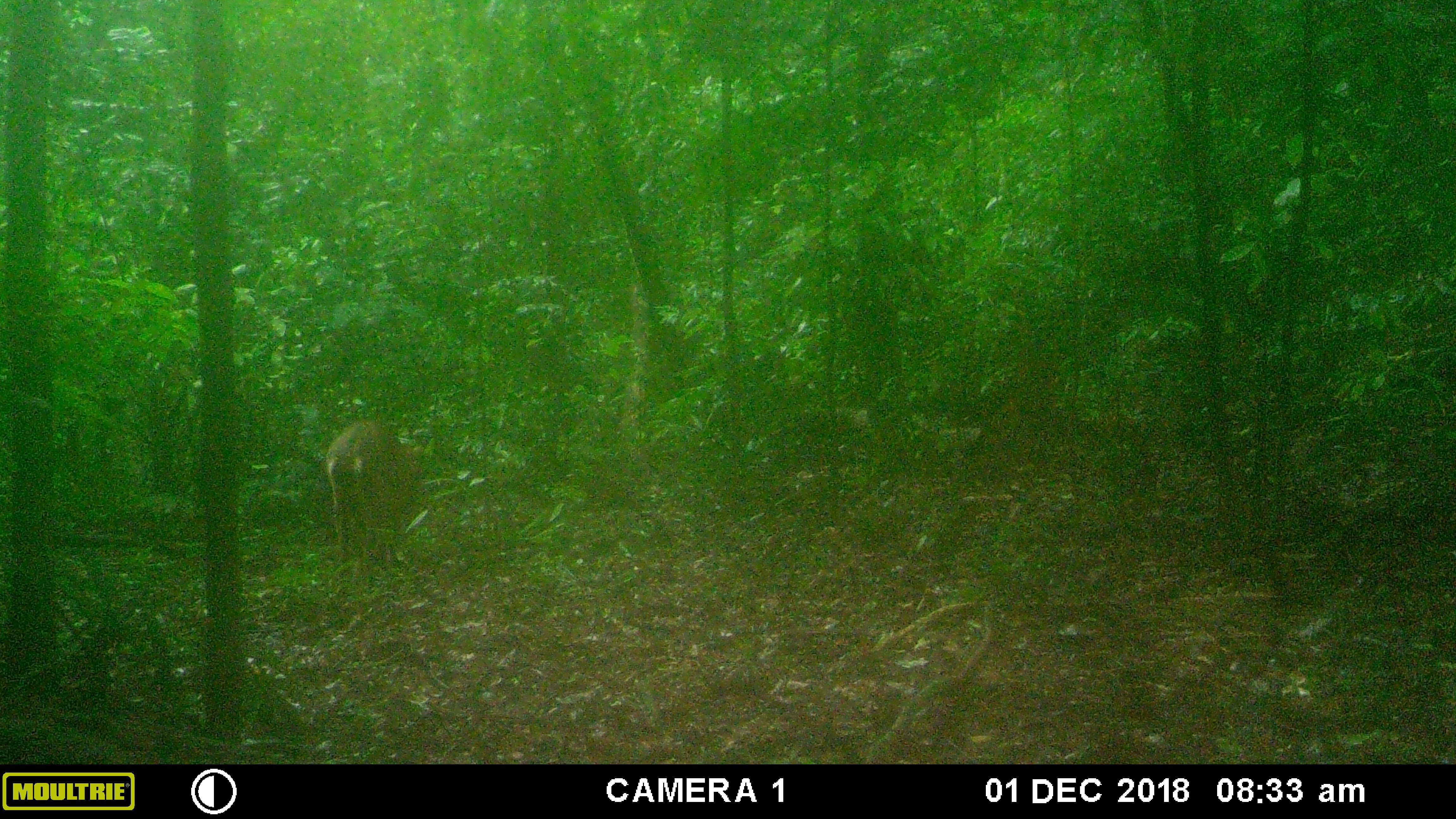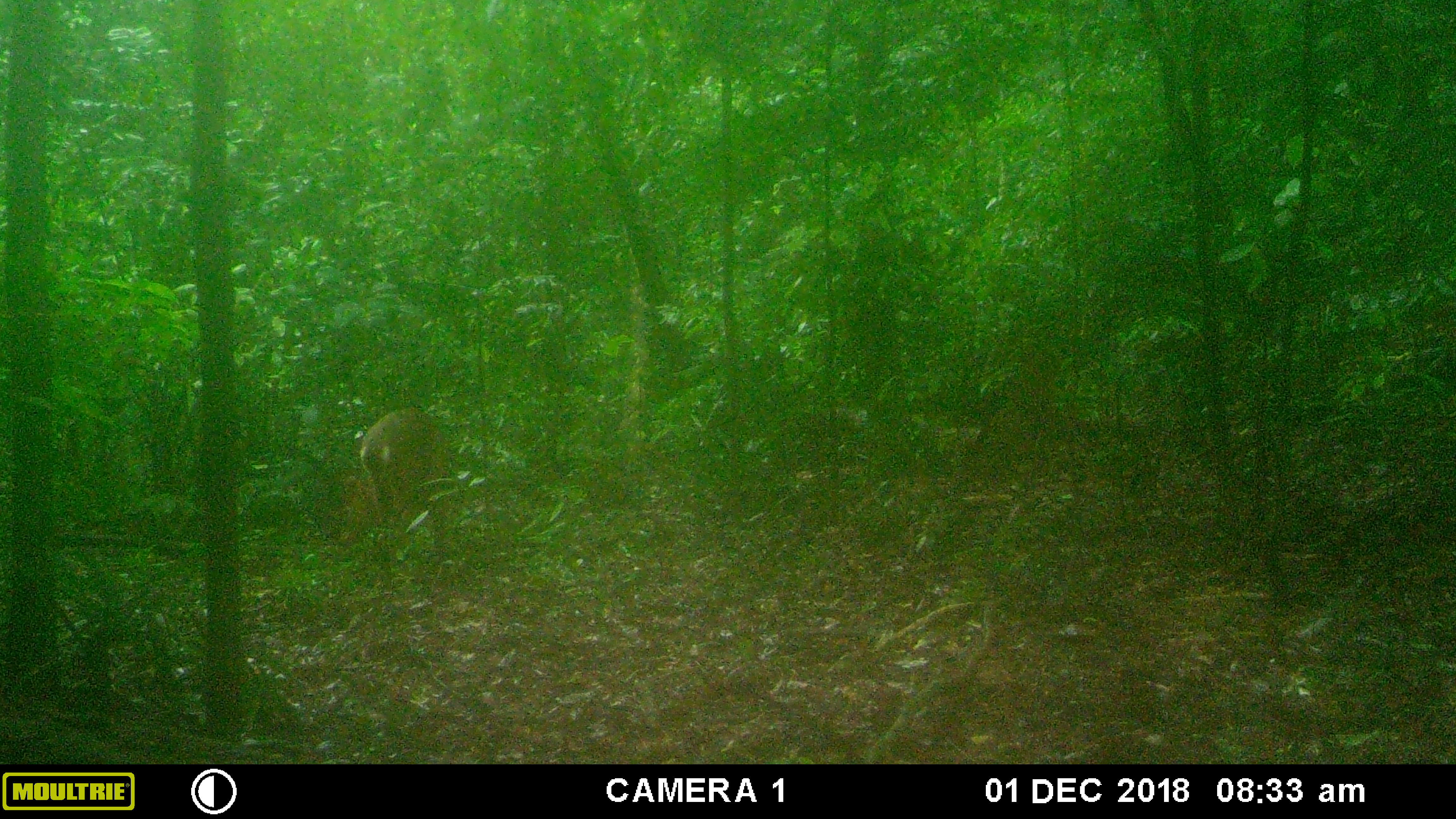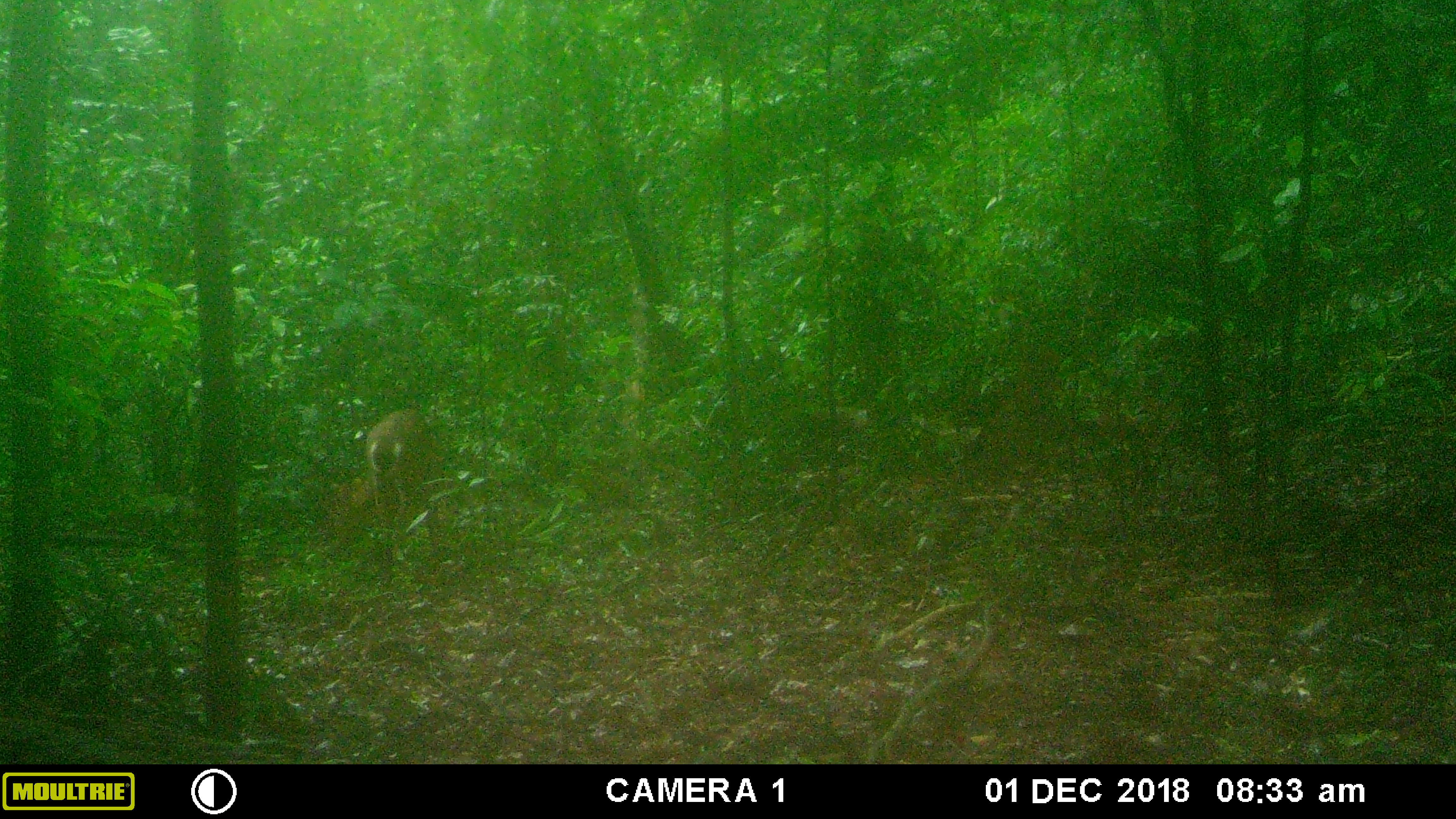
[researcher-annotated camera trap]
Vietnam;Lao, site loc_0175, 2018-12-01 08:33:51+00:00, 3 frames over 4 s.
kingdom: Animalia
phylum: Chordata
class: Mammalia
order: Artiodactyla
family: Cervidae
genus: Muntiacus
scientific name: Muntiacus vuquangensis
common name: large-antlered muntjac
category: large antlered muntjac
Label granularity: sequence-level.